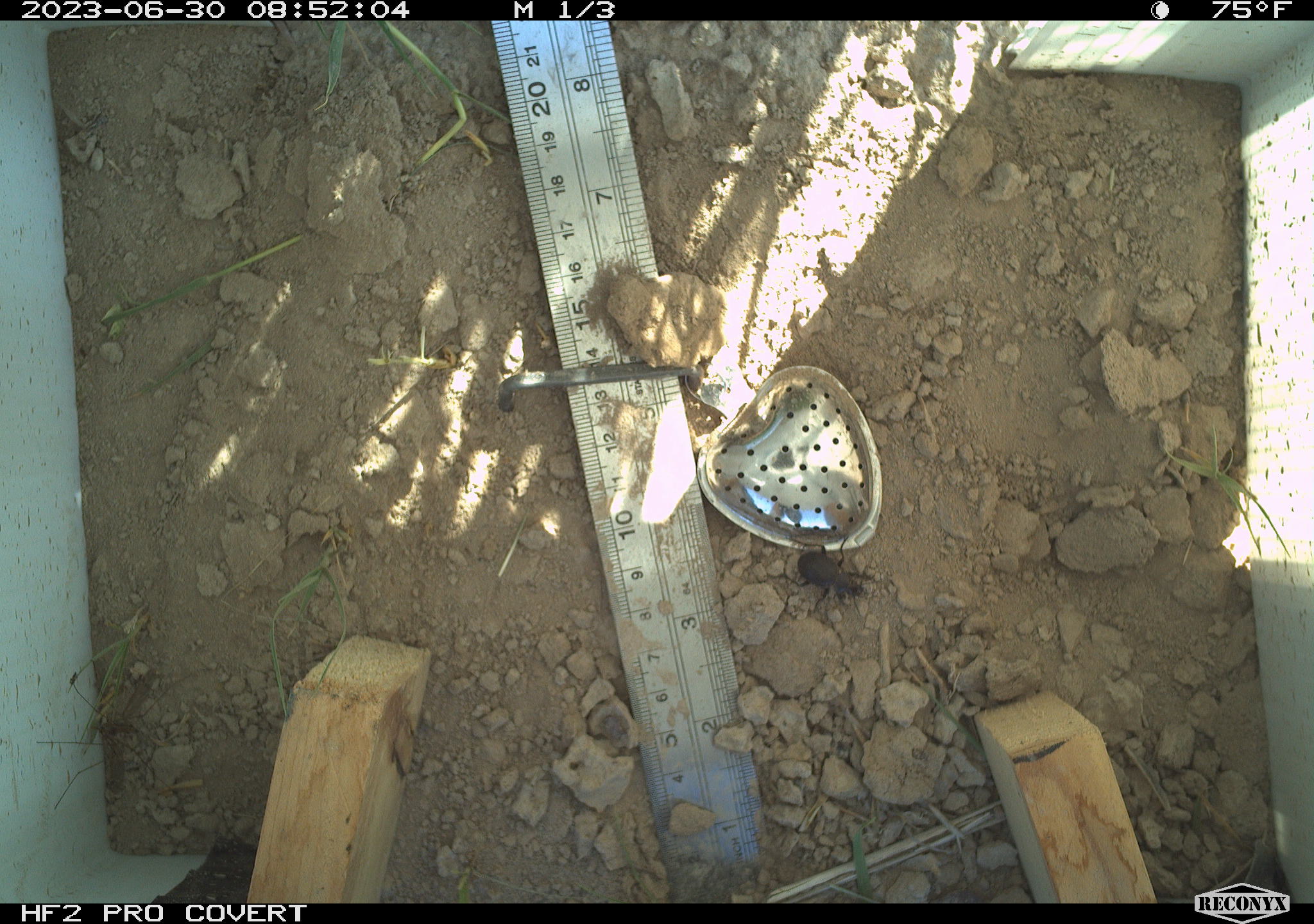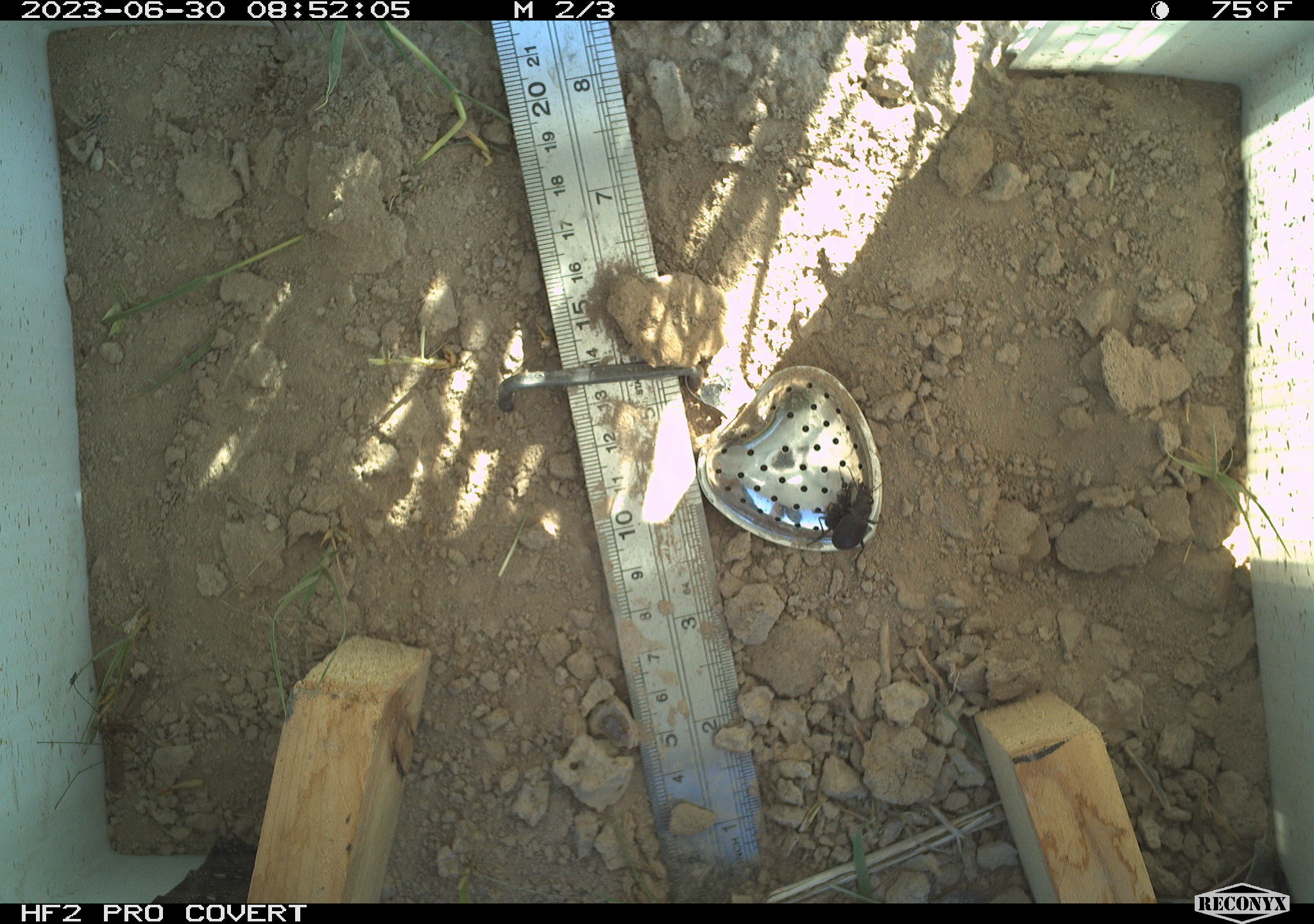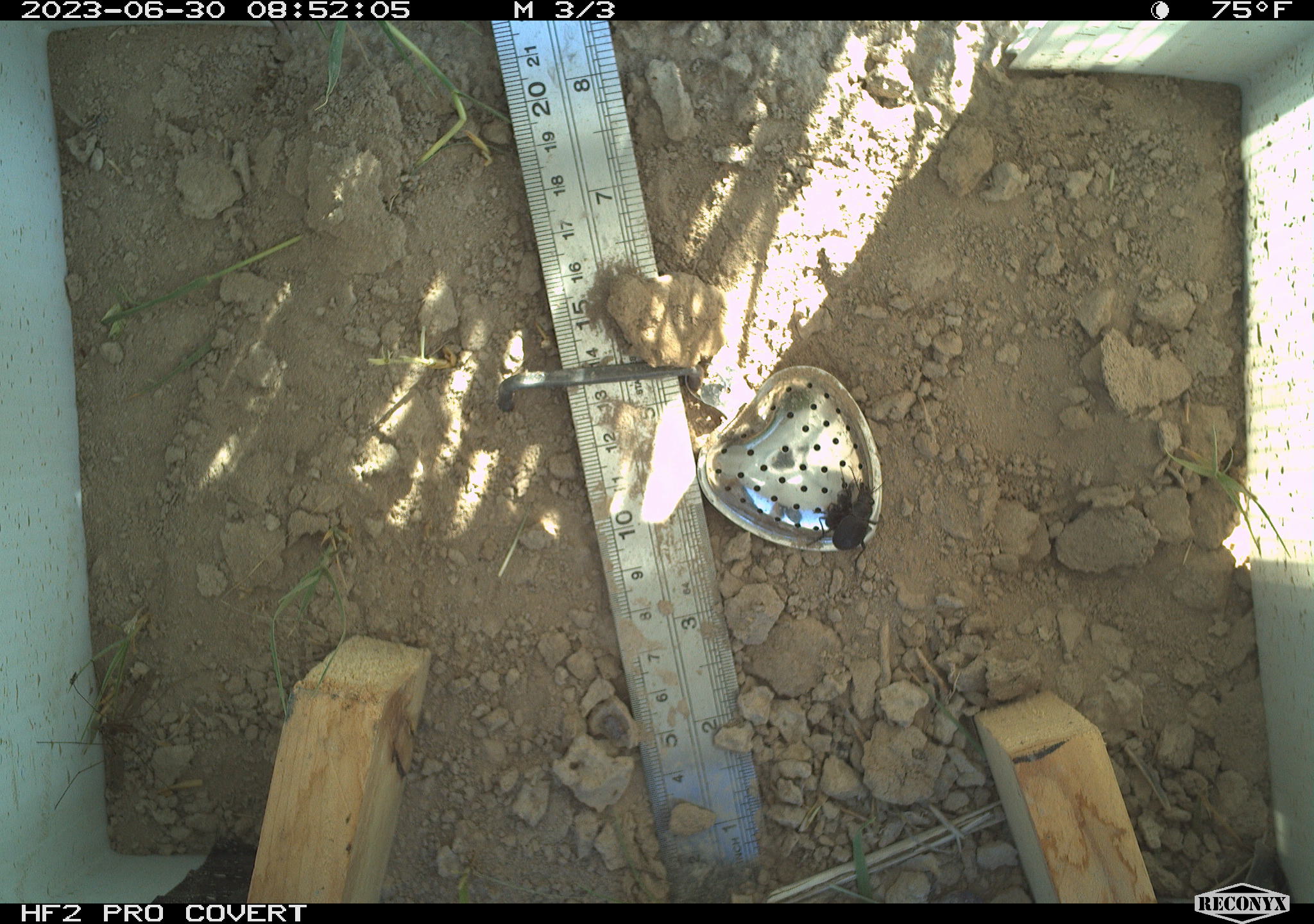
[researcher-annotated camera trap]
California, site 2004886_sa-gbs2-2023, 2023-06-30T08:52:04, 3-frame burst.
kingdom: Animalia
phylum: Arthropoda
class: Insecta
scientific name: Insecta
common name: insect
Insect (Insecta).